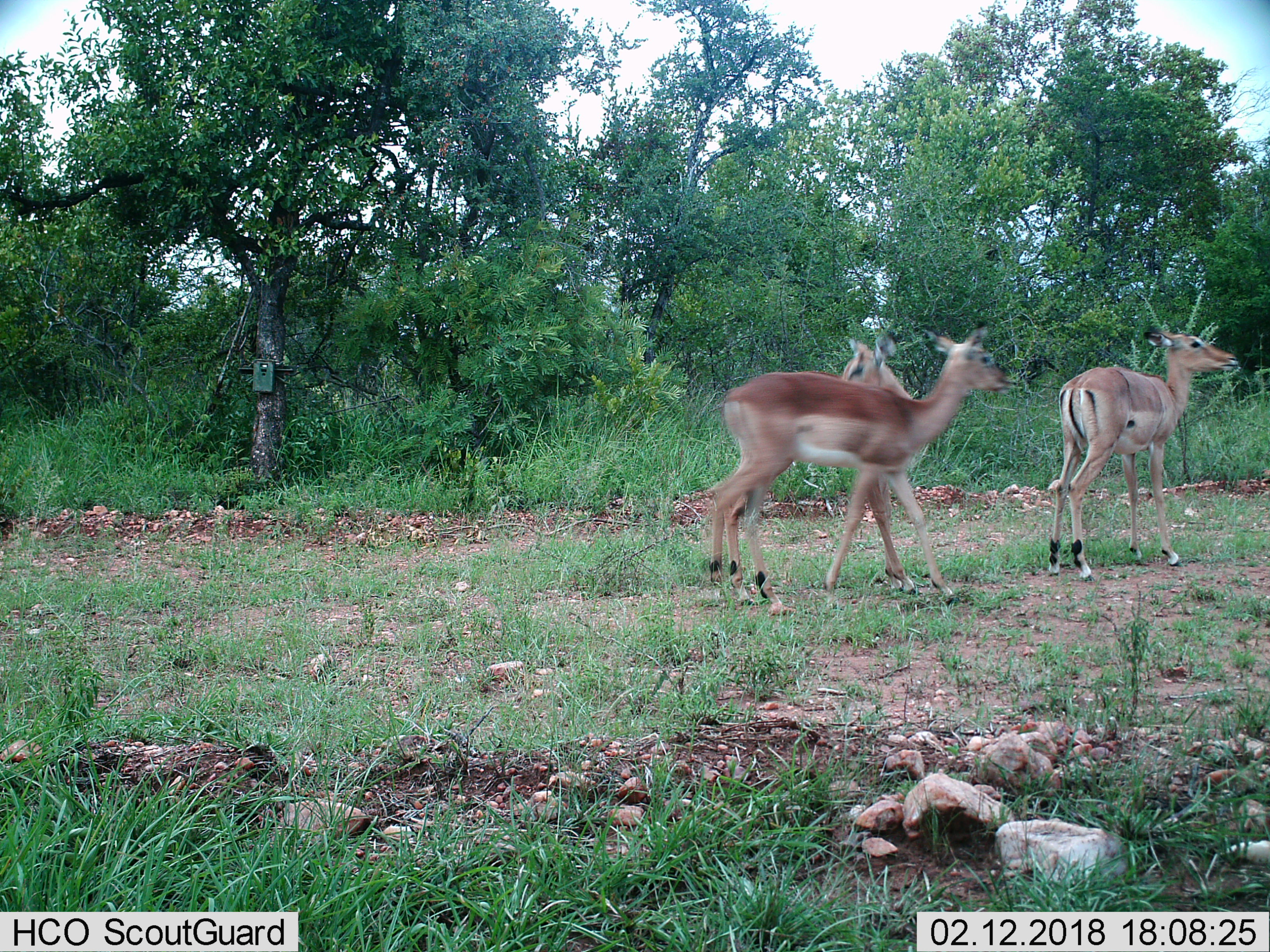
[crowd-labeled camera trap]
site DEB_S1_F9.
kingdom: Animalia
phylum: Chordata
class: Mammalia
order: Artiodactyla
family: Bovidae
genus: Aepyceros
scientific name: Aepyceros melampus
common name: impala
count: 3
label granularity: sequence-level